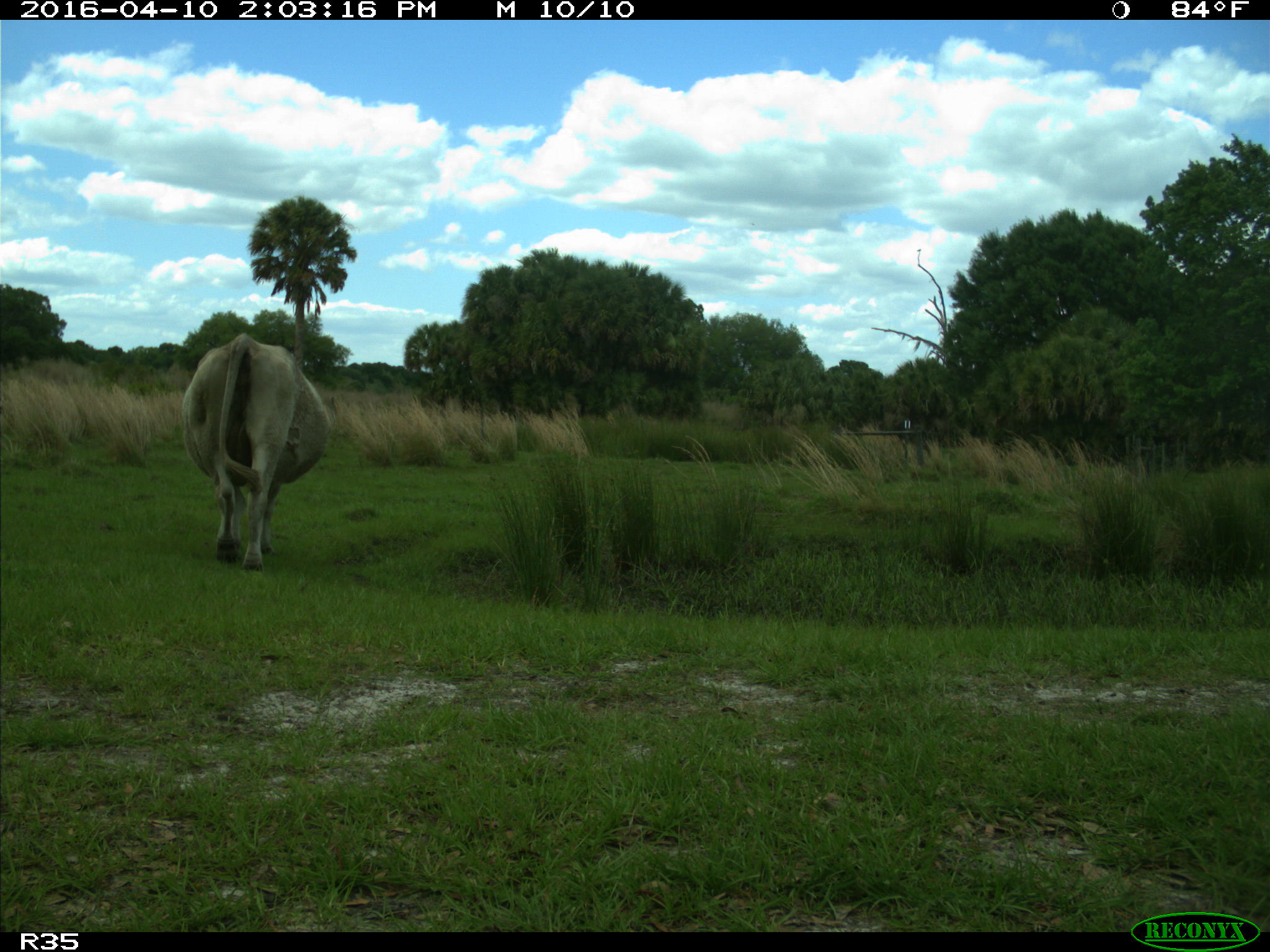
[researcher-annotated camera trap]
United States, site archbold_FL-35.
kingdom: Animalia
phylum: Chordata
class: Mammalia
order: Artiodactyla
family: Bovidae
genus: Bos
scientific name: Bos taurus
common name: domestic cow